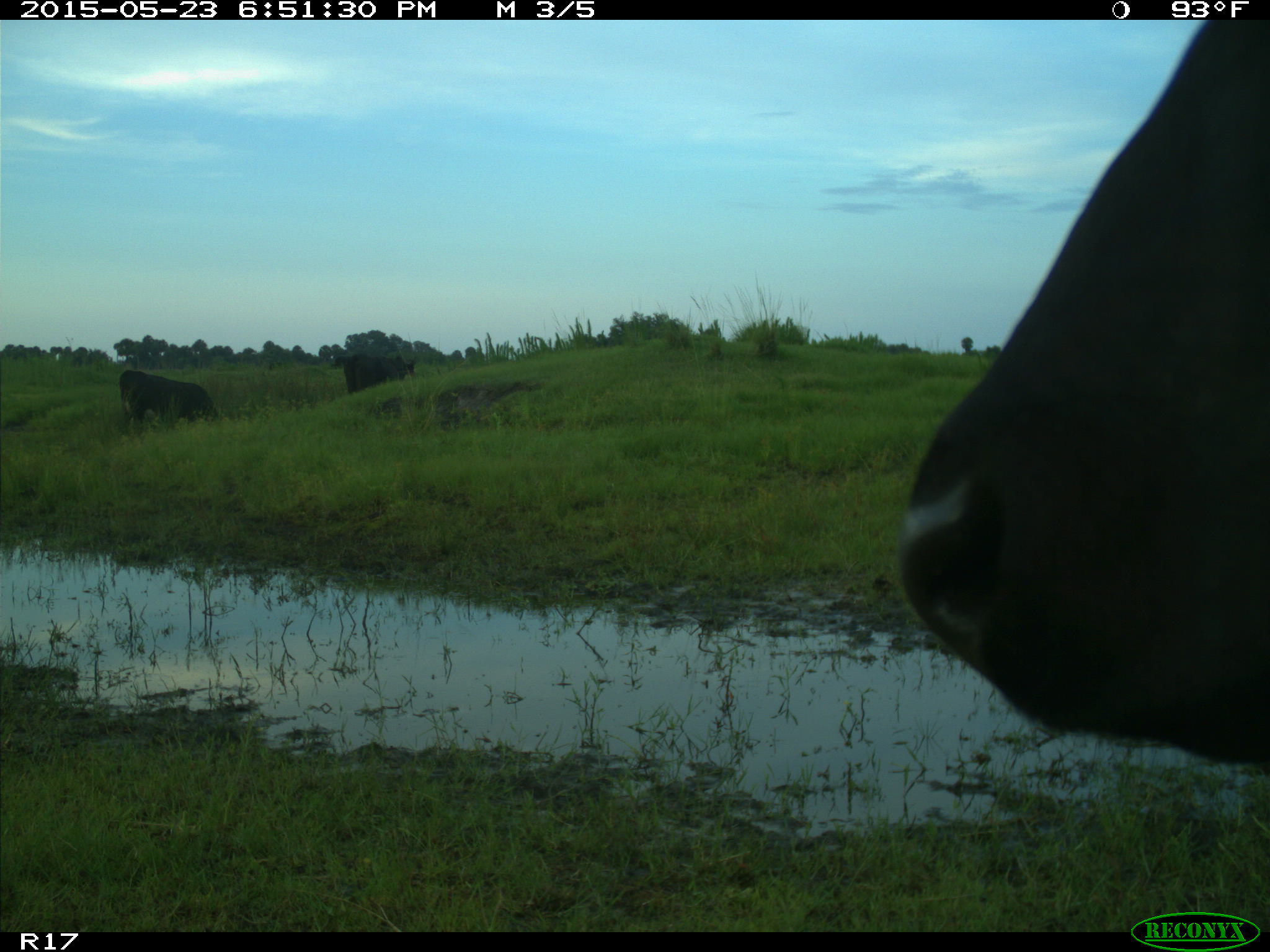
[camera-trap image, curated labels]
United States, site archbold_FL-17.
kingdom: Animalia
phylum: Chordata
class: Mammalia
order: Artiodactyla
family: Bovidae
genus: Bos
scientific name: Bos taurus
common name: domestic cow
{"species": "Bos taurus (domestic cow)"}